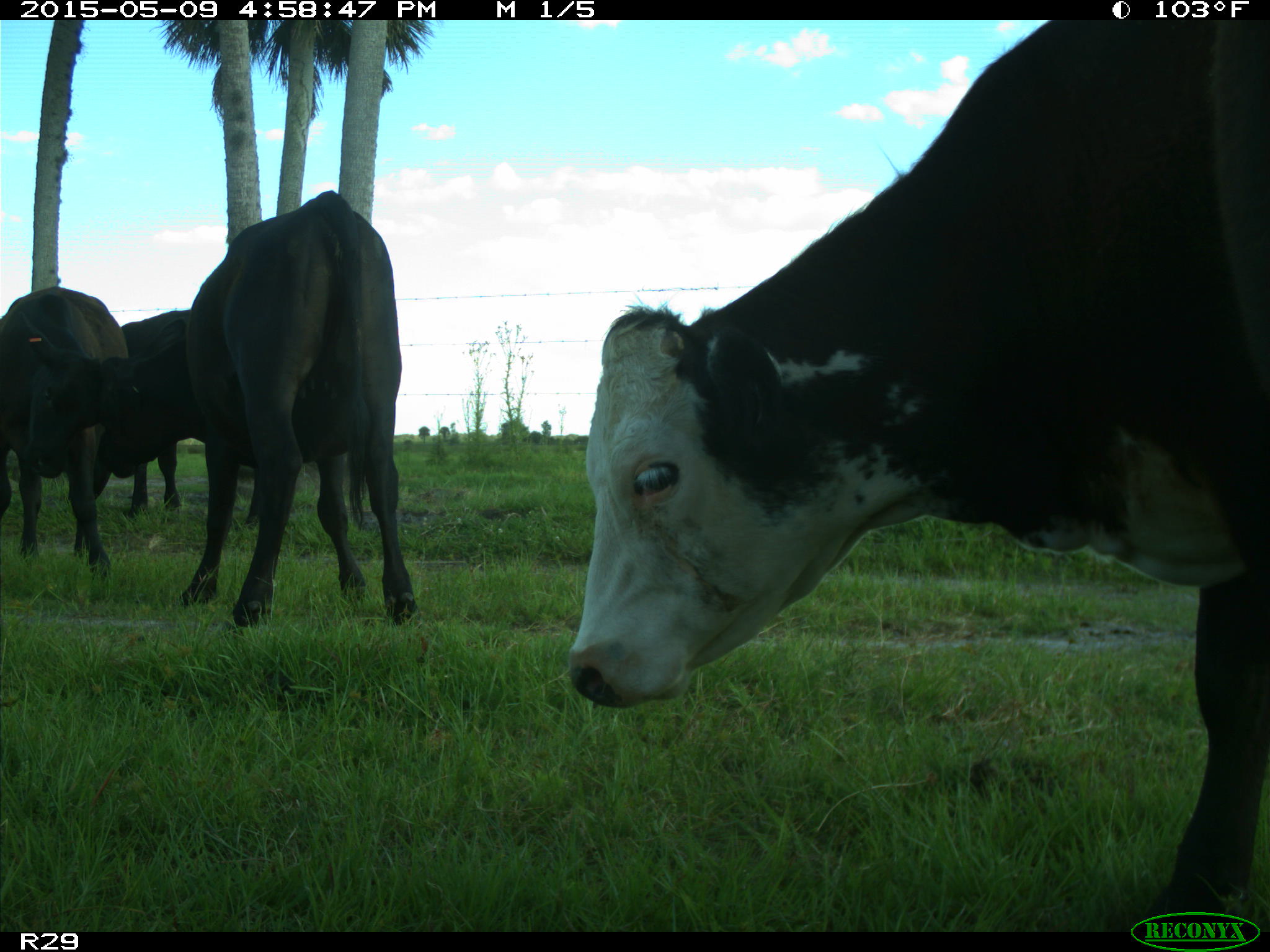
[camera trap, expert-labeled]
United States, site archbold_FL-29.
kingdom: Animalia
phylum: Chordata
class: Mammalia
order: Artiodactyla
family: Bovidae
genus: Bos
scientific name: Bos taurus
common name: domestic cow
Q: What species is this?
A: Bos taurus (domestic cow).